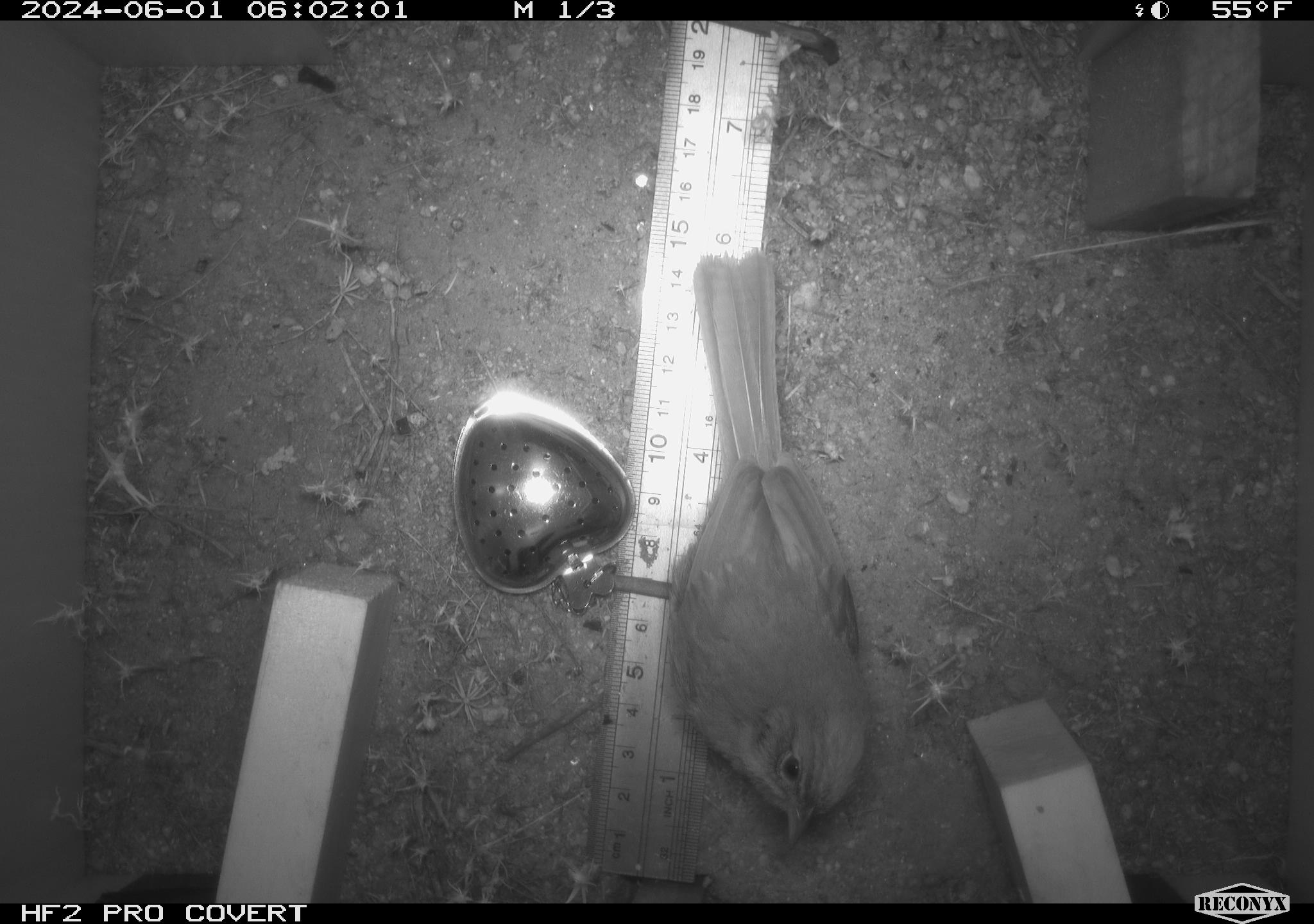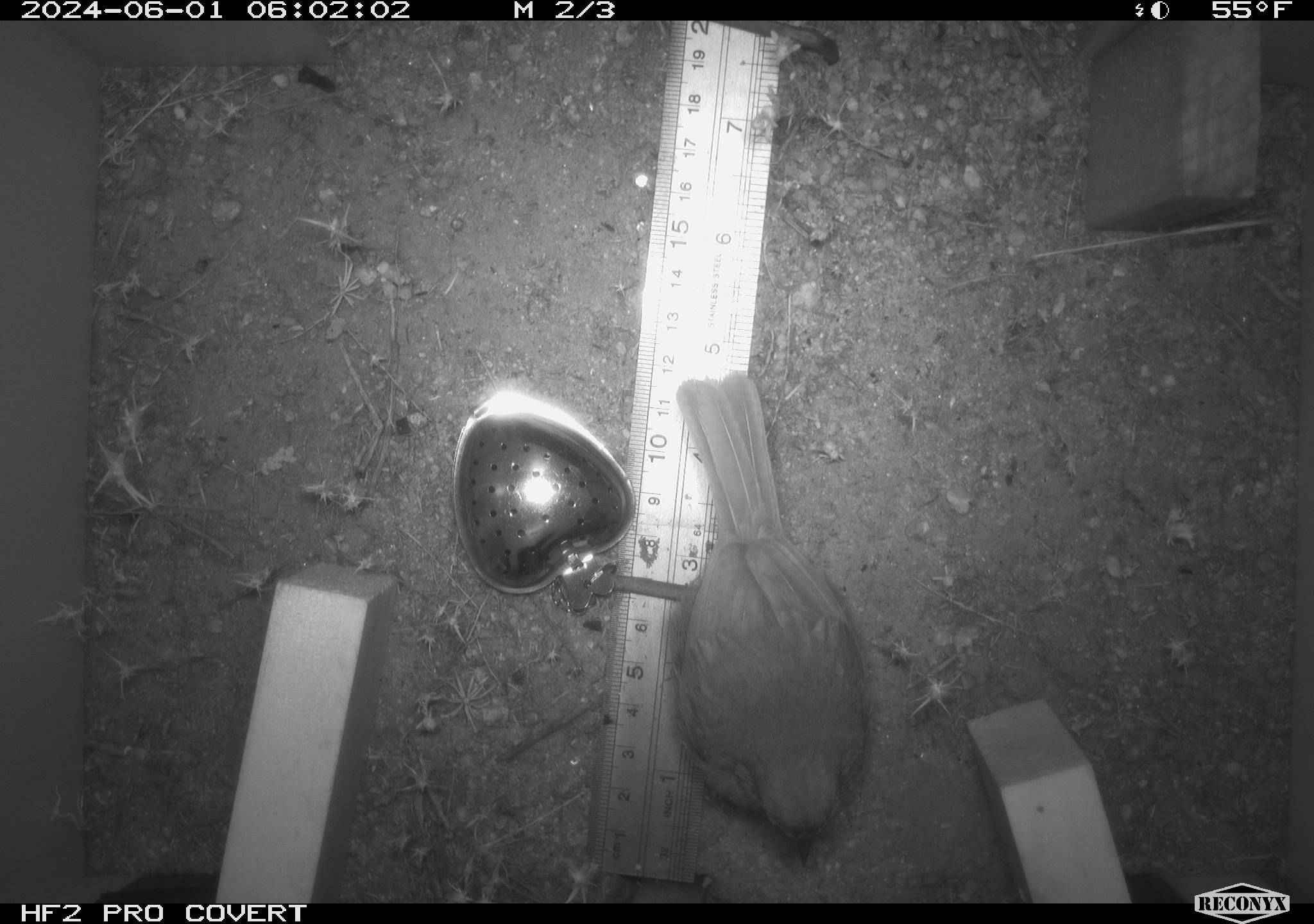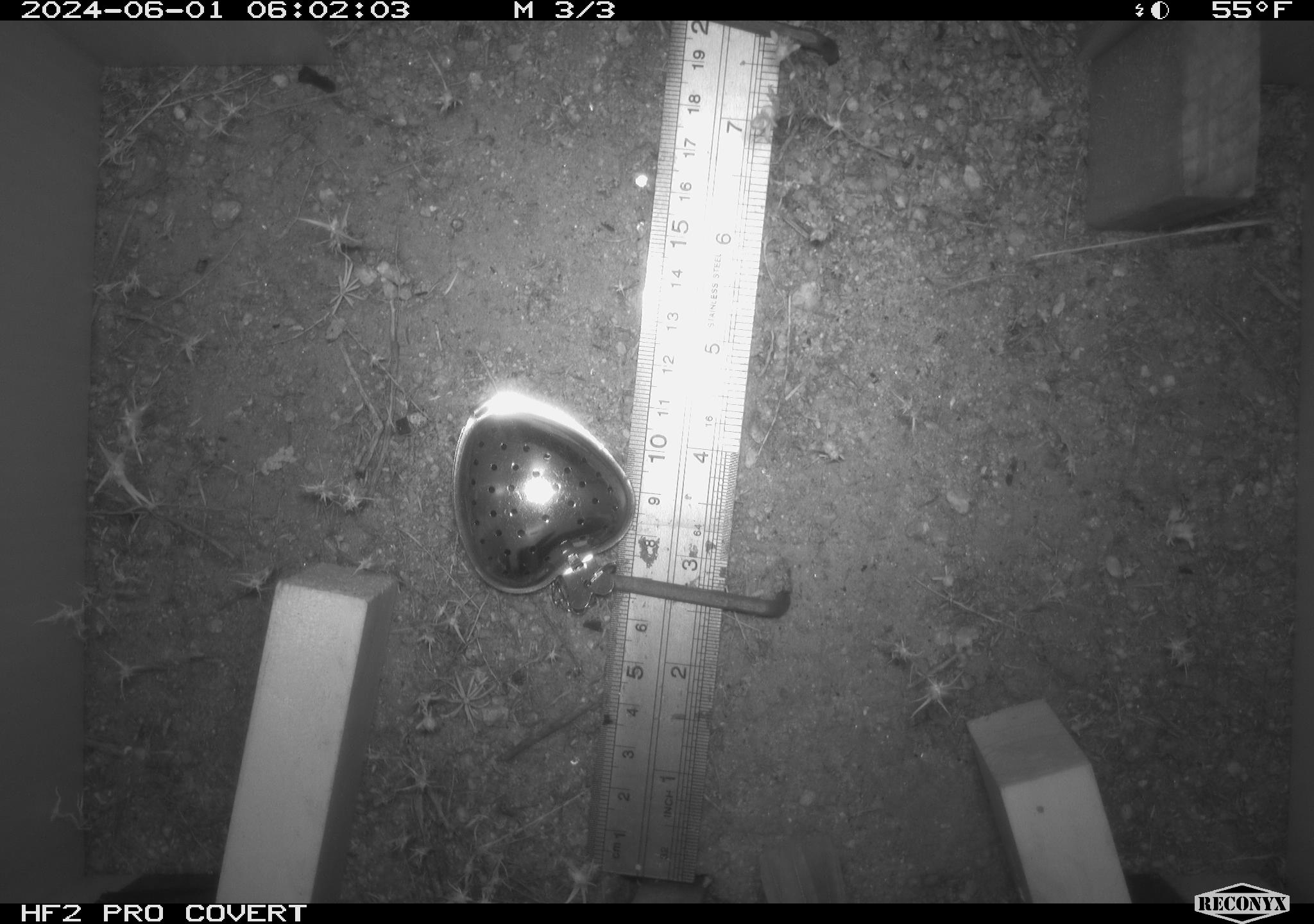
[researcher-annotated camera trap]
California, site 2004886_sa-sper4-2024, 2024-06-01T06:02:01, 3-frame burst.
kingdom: Animalia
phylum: Chordata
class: Aves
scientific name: Aves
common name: bird